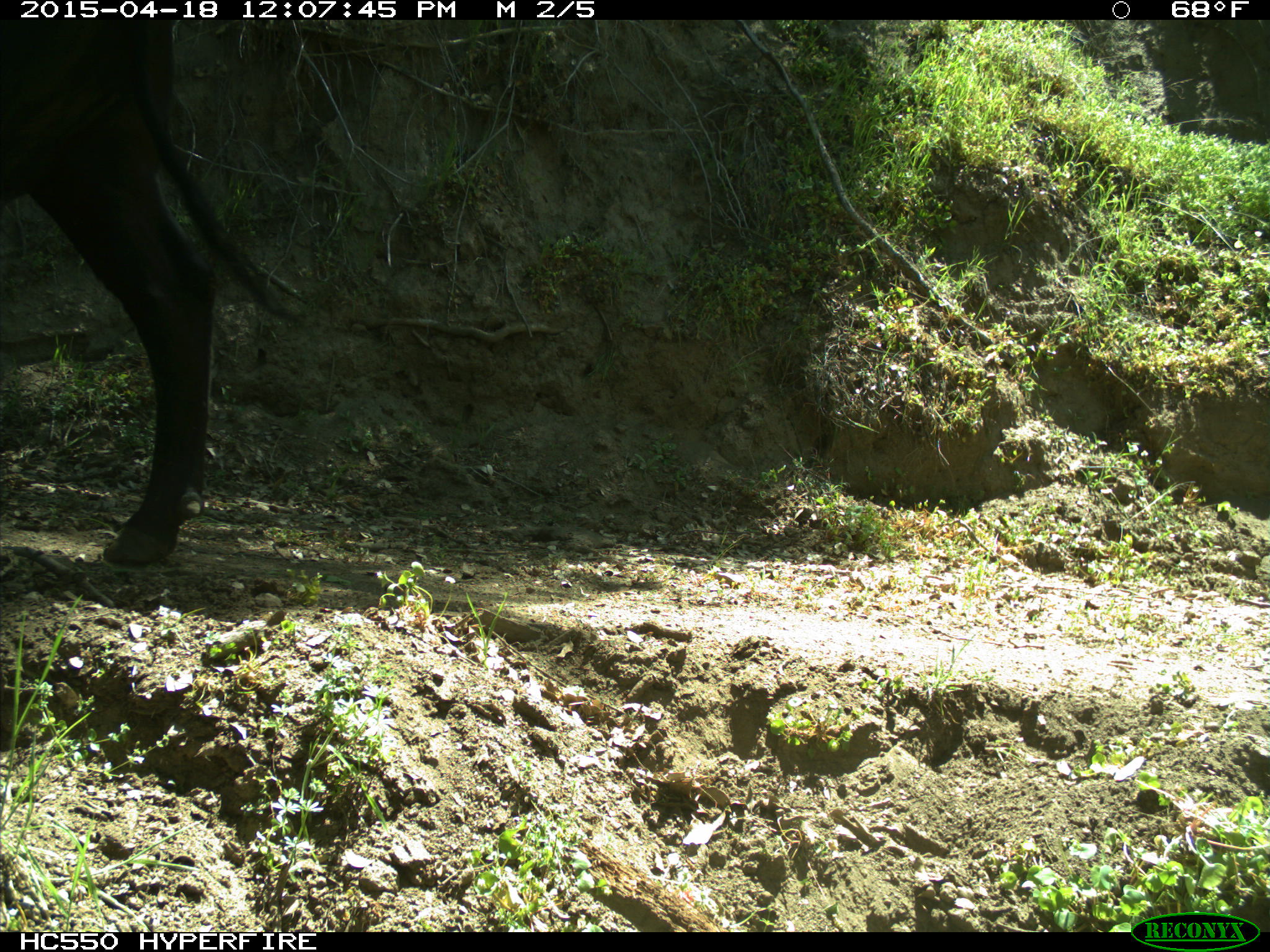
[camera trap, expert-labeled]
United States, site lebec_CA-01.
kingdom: Animalia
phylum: Chordata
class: Mammalia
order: Artiodactyla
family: Bovidae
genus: Bos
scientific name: Bos taurus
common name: domestic cow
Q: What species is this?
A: Bos taurus (domestic cow).